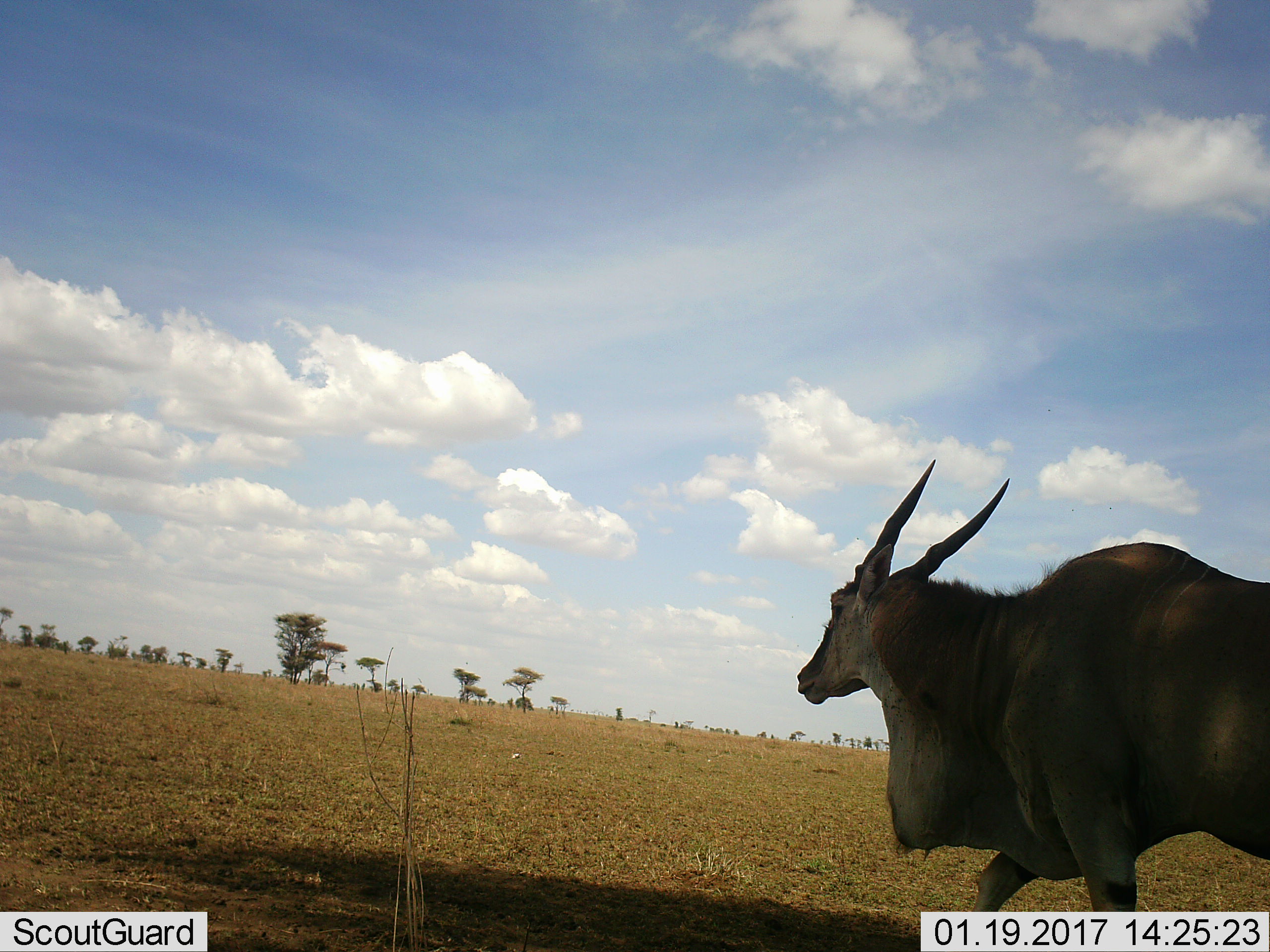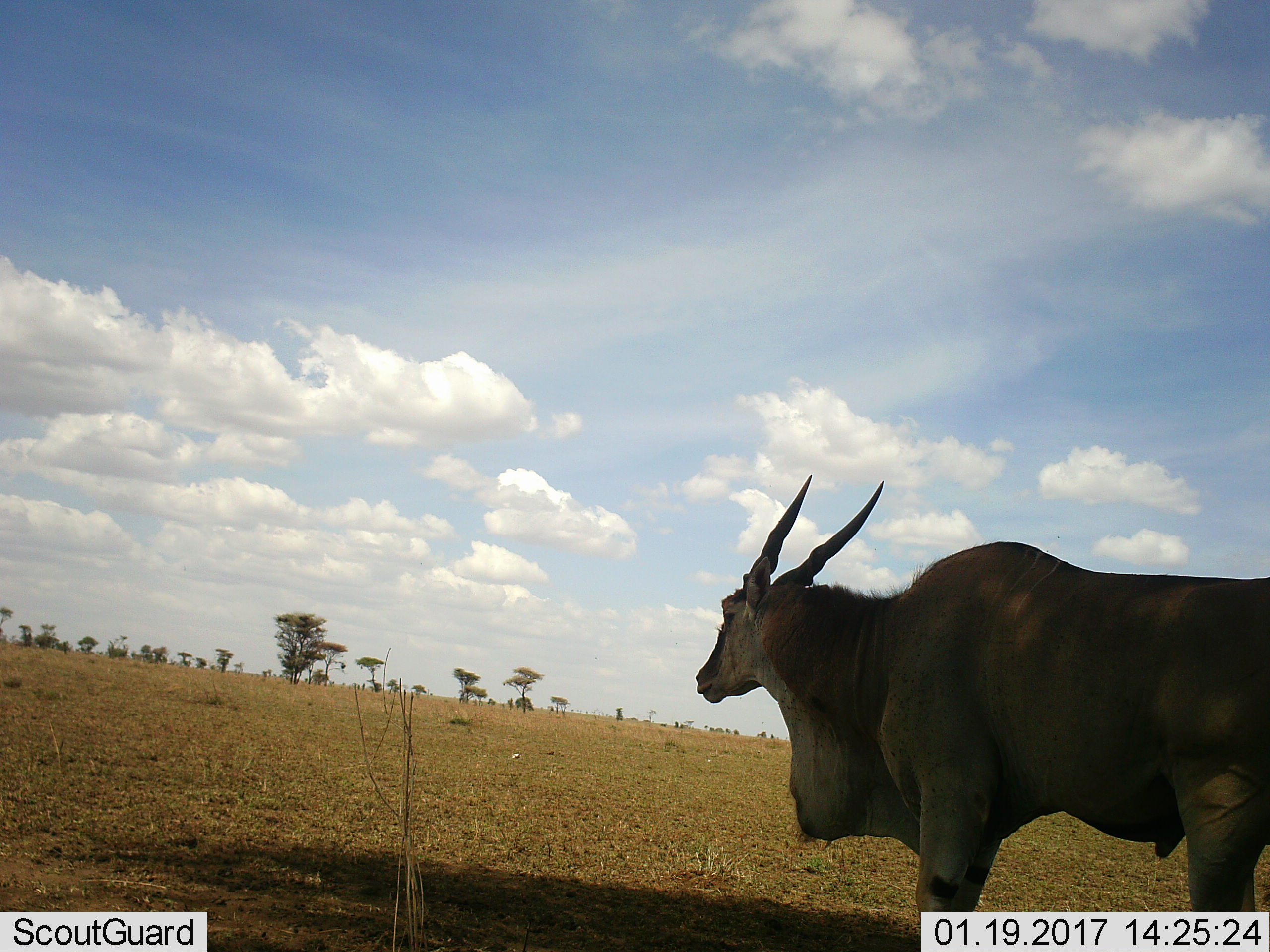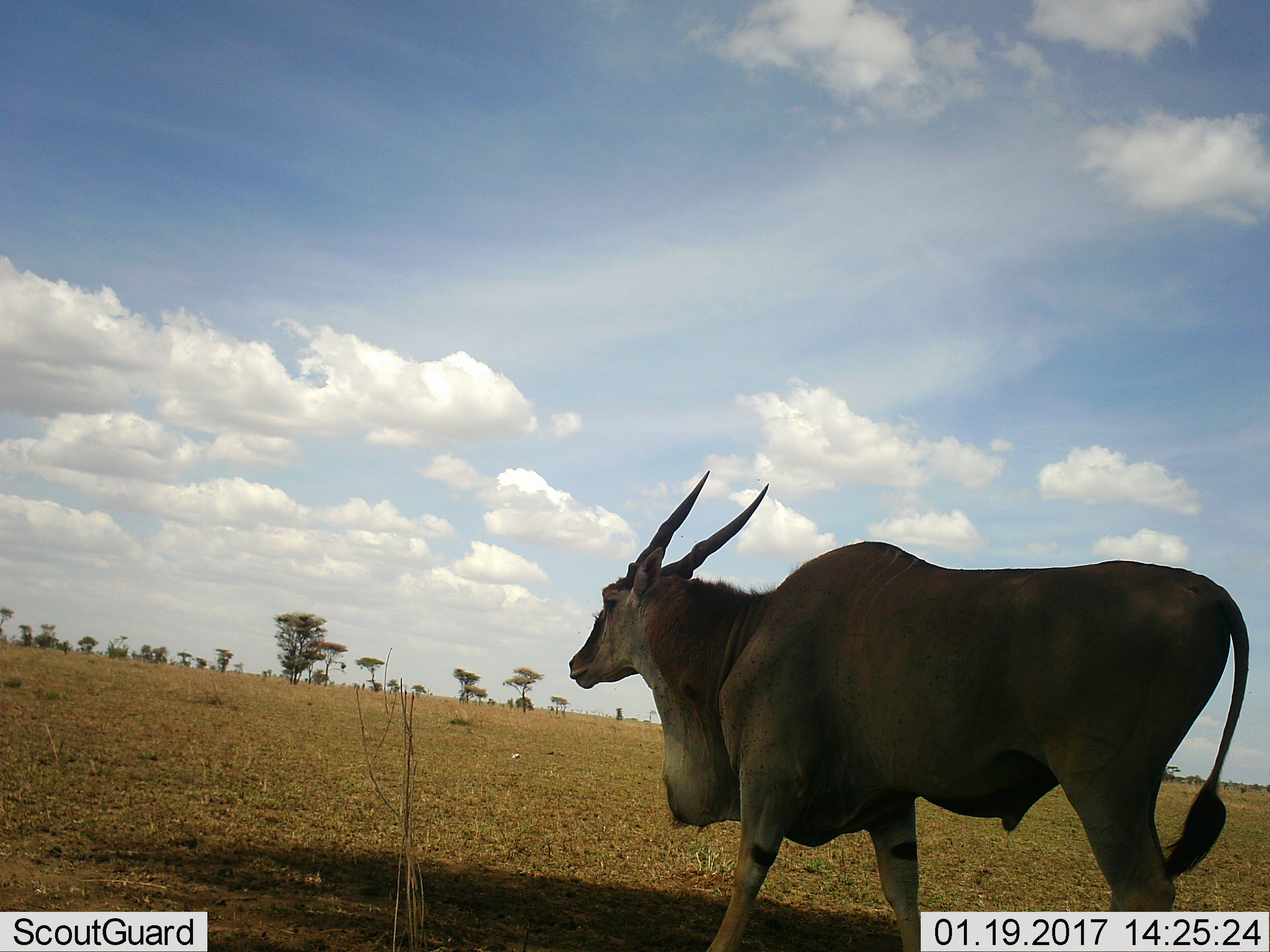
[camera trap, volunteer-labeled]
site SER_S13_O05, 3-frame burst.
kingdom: Animalia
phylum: Chordata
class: Mammalia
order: Artiodactyla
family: Bovidae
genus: Tragelaphus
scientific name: Tragelaphus oryx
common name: eland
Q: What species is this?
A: Eland (Tragelaphus oryx).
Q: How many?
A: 1.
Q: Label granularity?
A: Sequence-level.